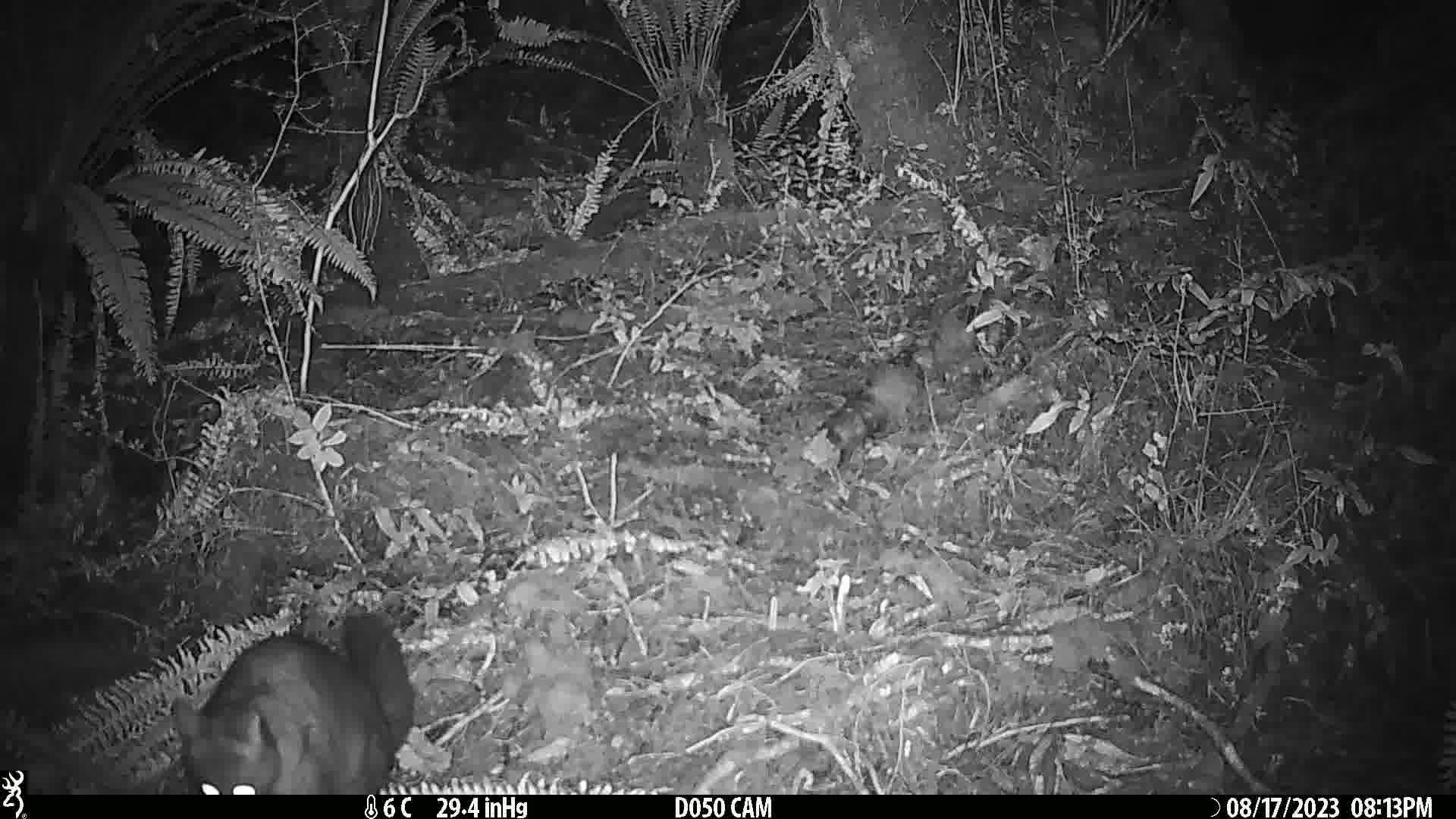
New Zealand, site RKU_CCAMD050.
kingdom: Animalia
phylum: Chordata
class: Mammalia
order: Diprotodontia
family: Phalangeridae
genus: Trichosurus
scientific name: Trichosurus vulpecula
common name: common brushtail possum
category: possum